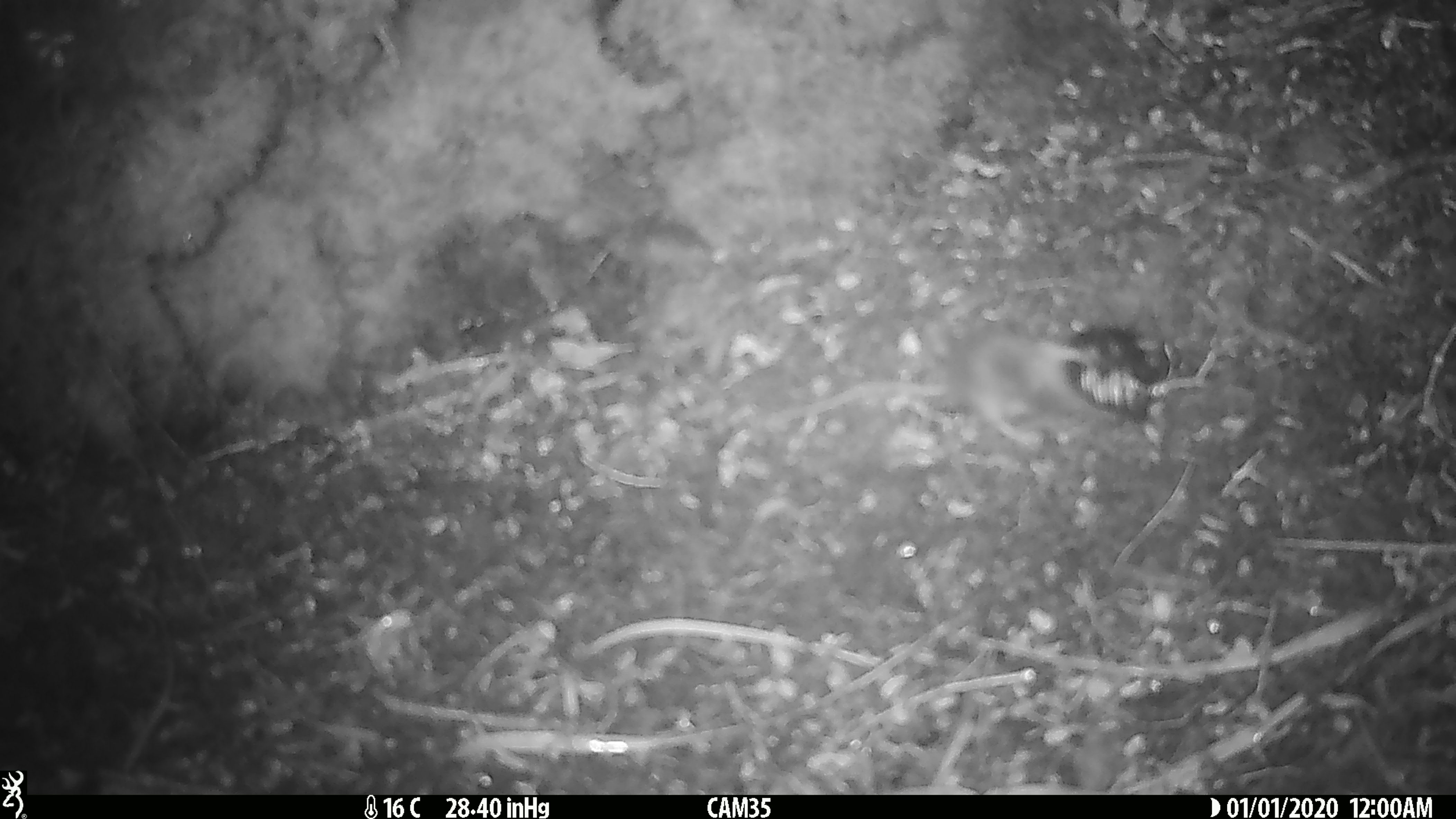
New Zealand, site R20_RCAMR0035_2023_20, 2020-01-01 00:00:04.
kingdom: Animalia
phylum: Chordata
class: Mammalia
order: Rodentia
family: Muridae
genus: Mus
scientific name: Mus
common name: mouse